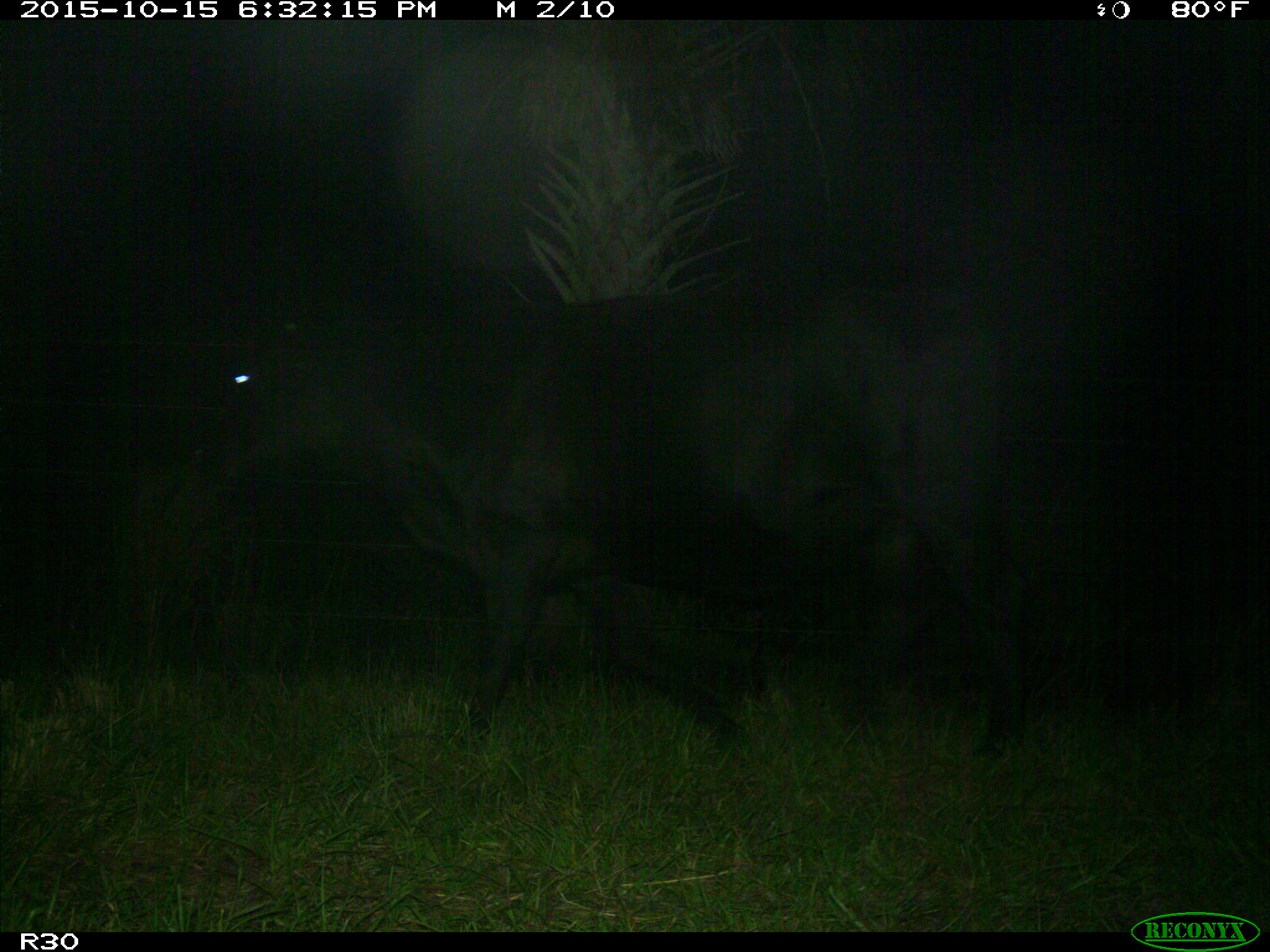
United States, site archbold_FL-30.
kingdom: Animalia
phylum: Chordata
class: Mammalia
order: Artiodactyla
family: Bovidae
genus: Bos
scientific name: Bos taurus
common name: domestic cow